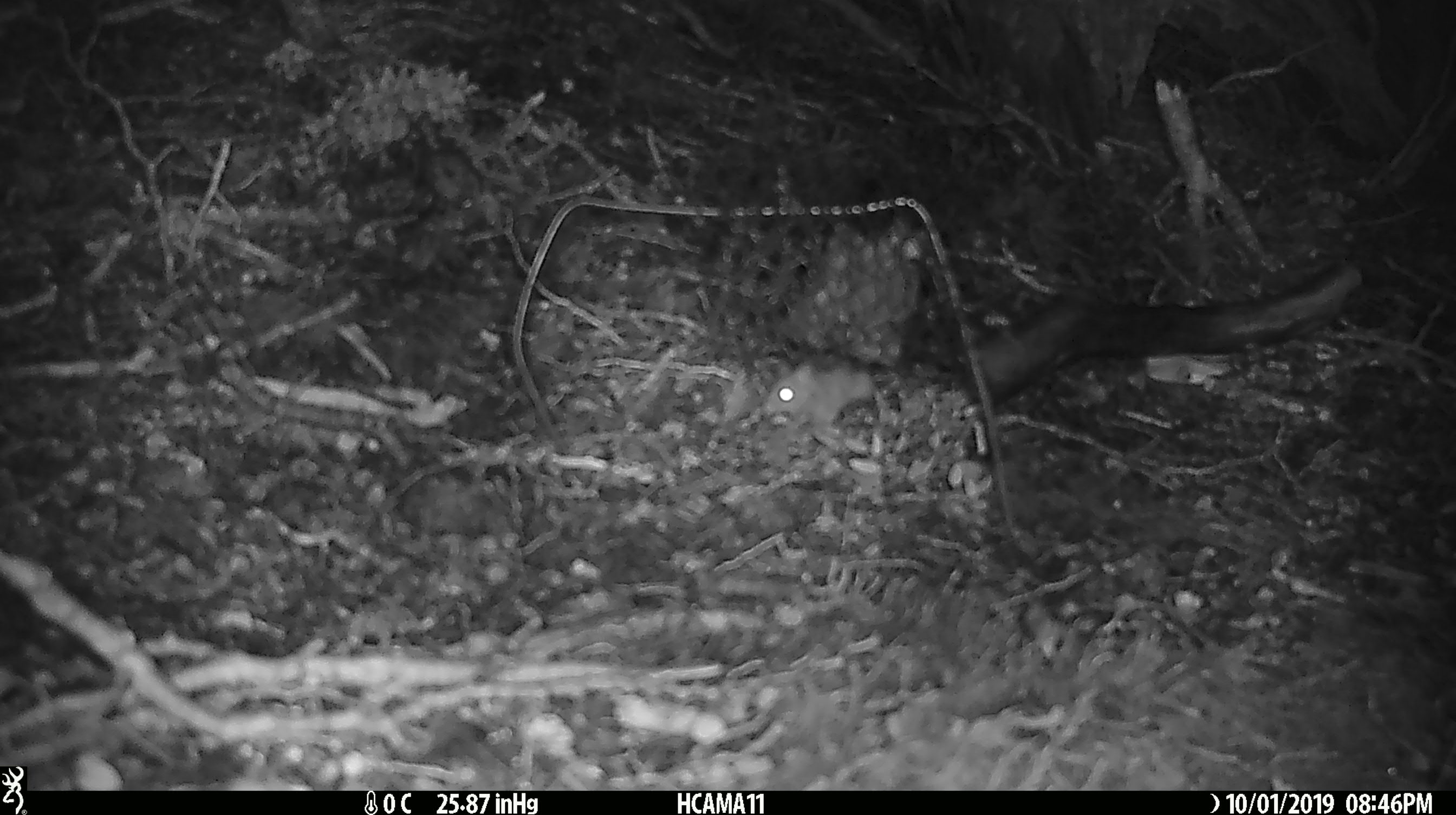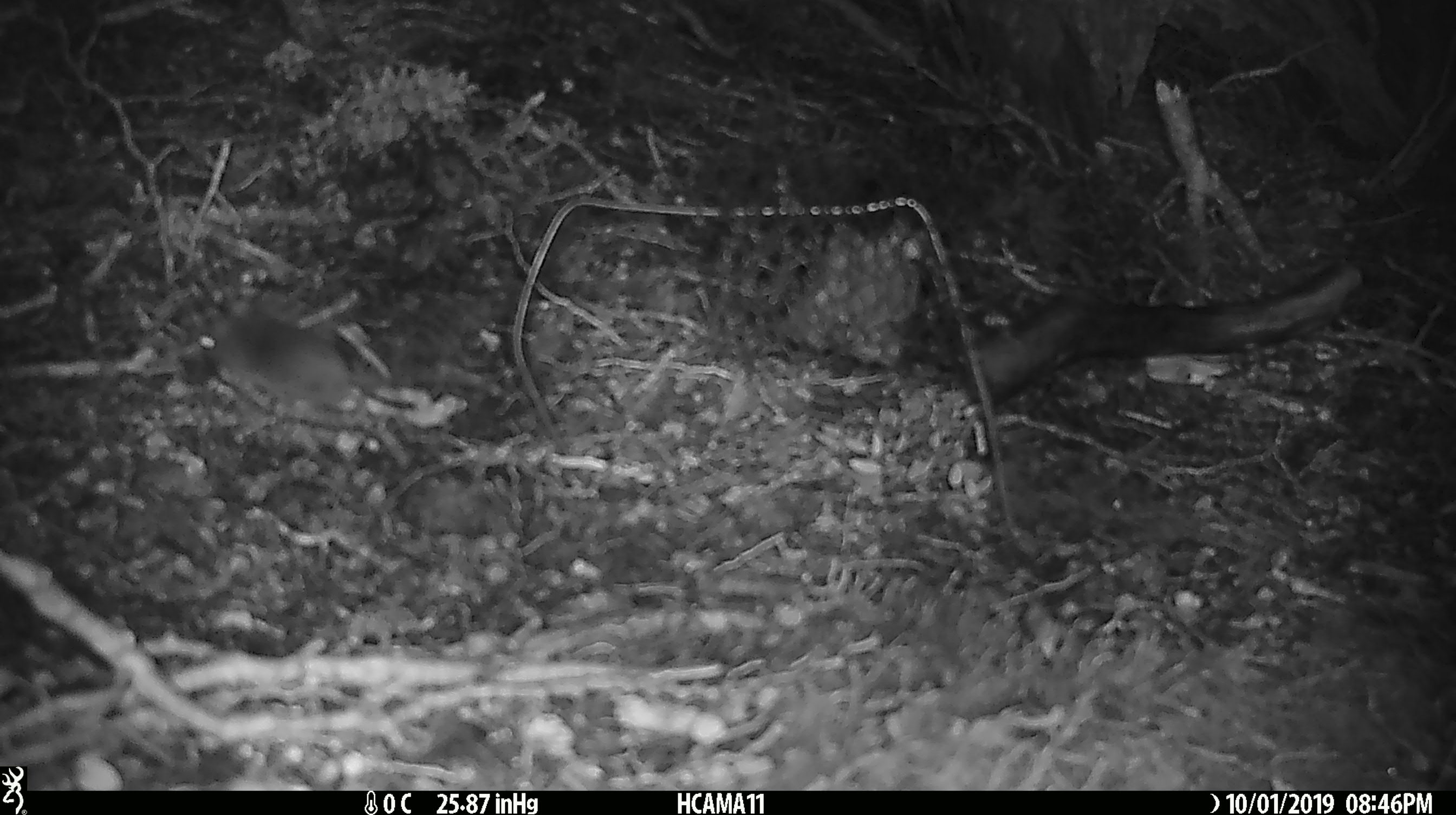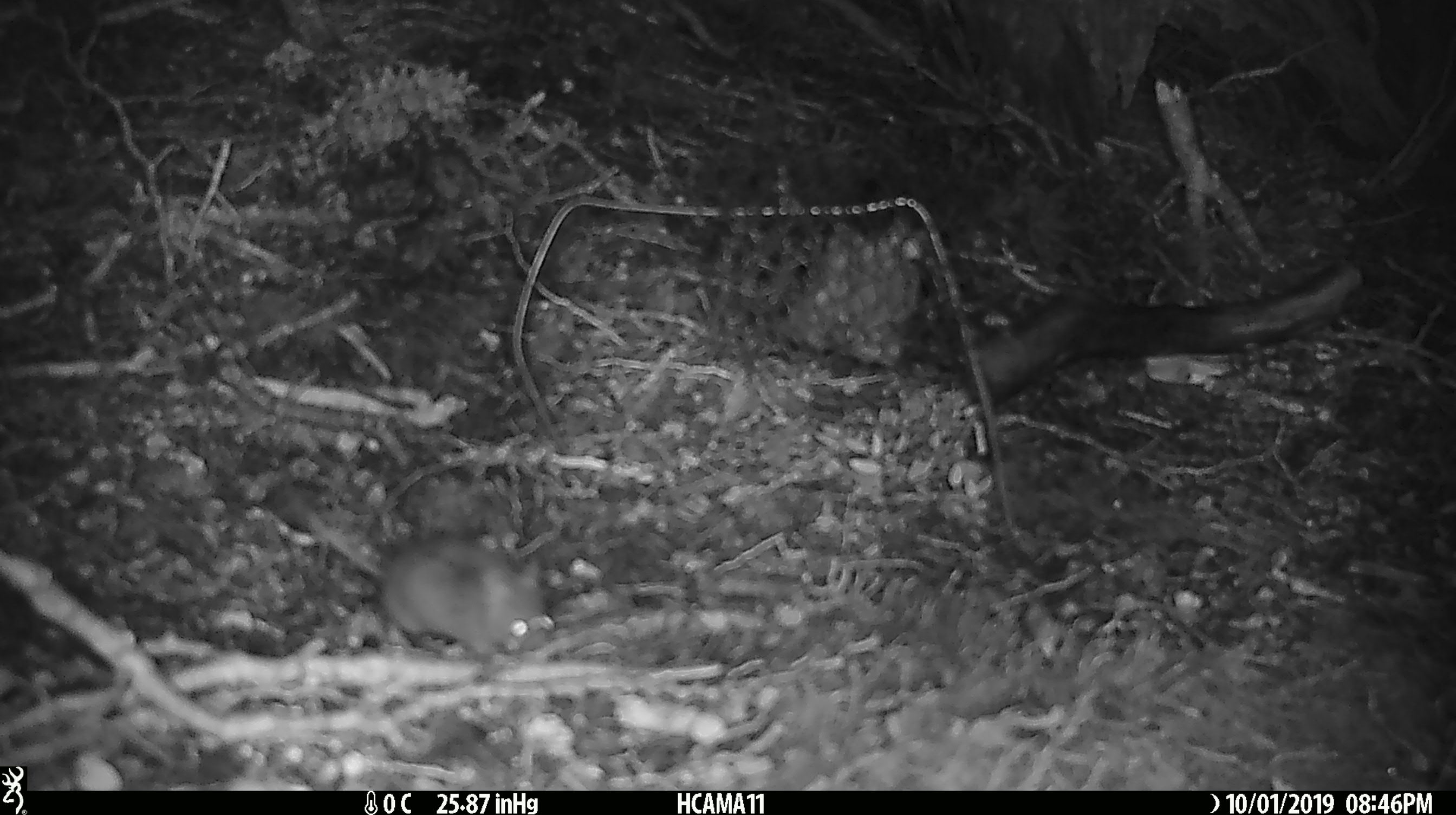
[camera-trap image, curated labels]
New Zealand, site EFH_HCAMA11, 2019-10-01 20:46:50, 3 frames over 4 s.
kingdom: Animalia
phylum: Chordata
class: Mammalia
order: Rodentia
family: Muridae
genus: Mus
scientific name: Mus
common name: mouse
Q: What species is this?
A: Mouse (Mus).